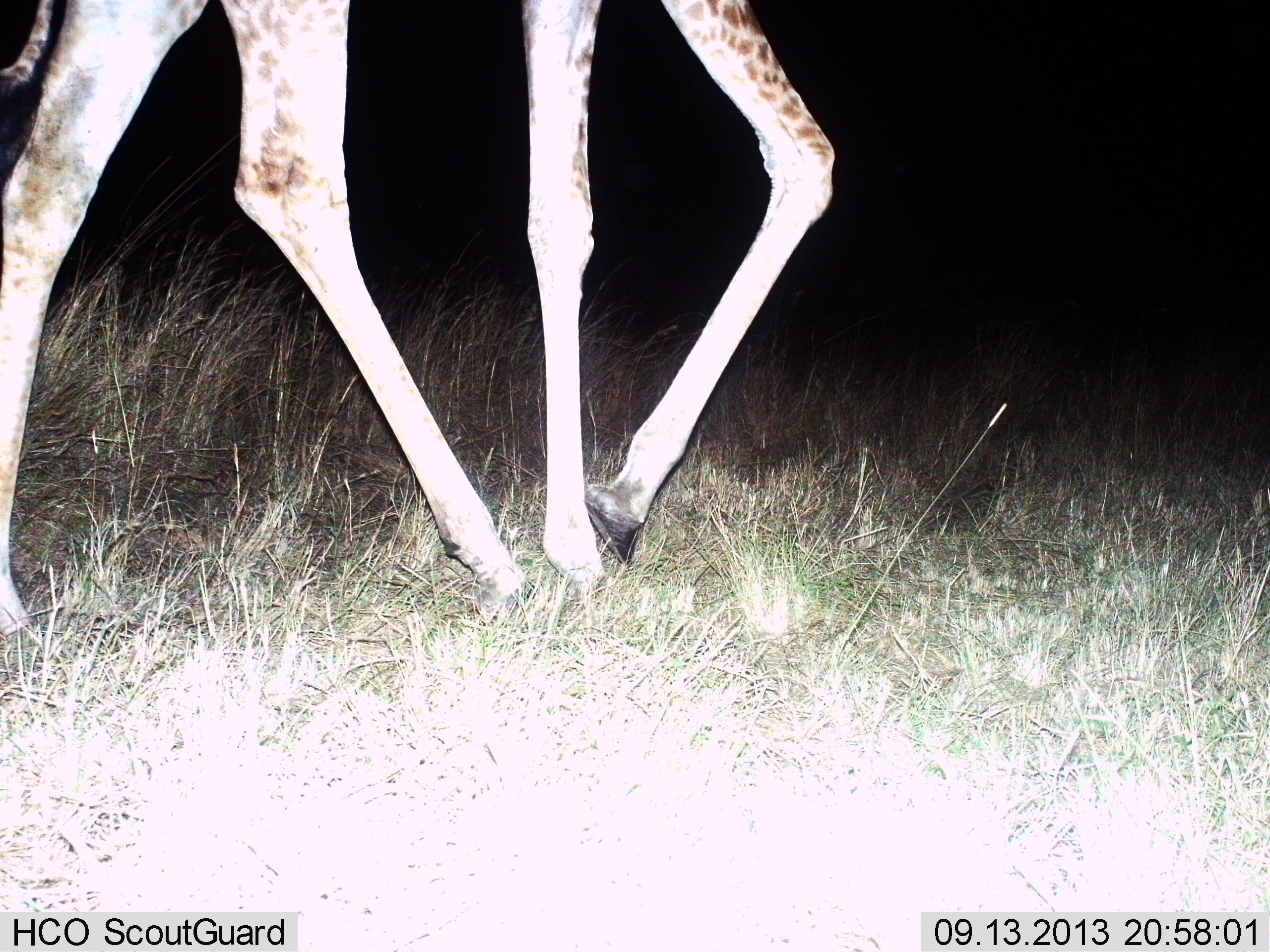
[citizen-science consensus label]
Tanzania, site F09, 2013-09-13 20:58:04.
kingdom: Animalia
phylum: Chordata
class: Mammalia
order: Artiodactyla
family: Giraffidae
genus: Giraffa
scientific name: Giraffa camelopardalis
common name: giraffe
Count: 1.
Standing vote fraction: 9%.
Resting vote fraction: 0%.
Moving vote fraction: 100%.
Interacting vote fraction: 0%.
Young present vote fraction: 0%.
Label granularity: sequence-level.